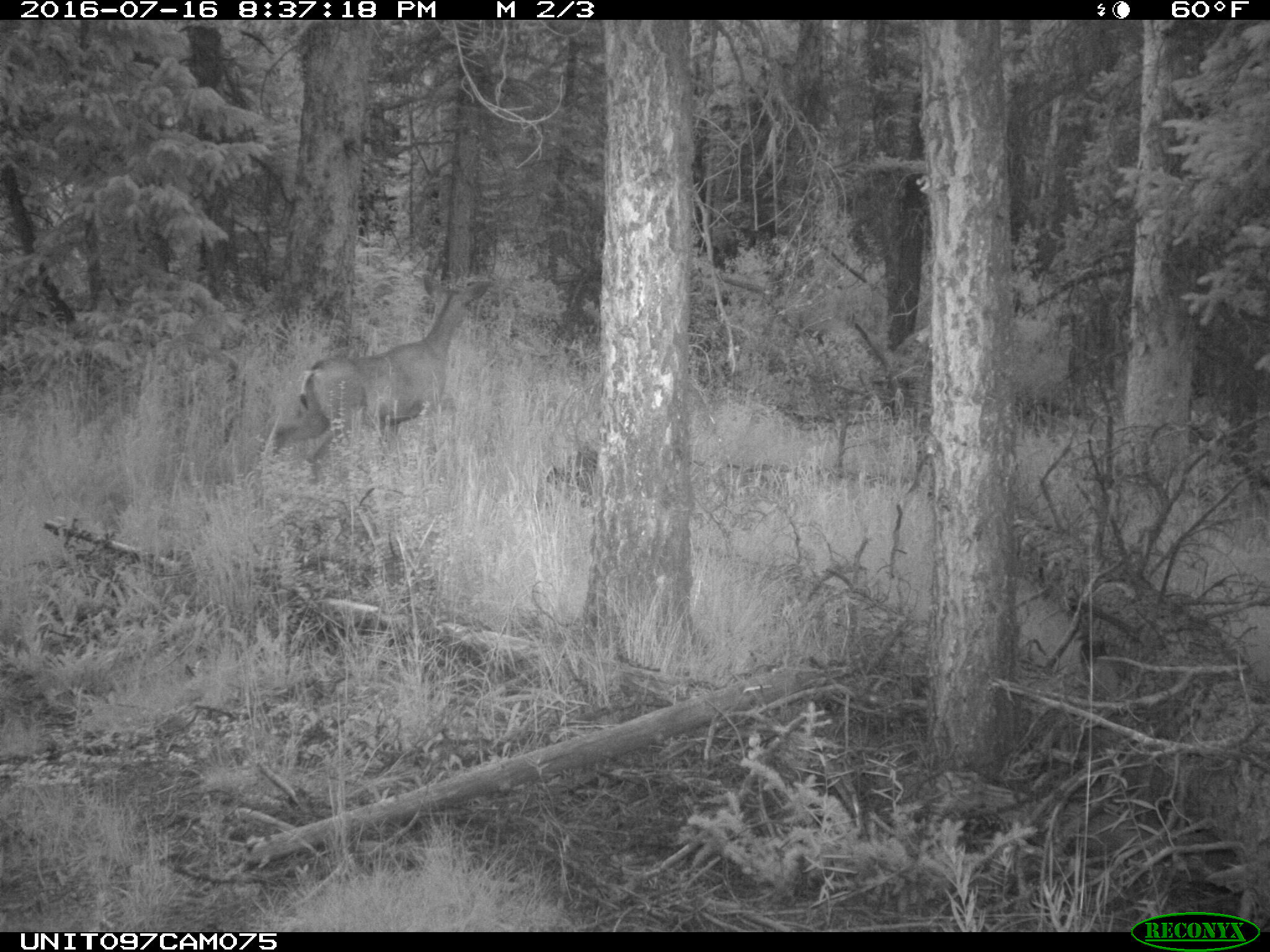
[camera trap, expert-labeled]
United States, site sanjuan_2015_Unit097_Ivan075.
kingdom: Animalia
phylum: Chordata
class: Mammalia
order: Artiodactyla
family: Cervidae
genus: Odocoileus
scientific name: Odocoileus hemionus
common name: mule deer